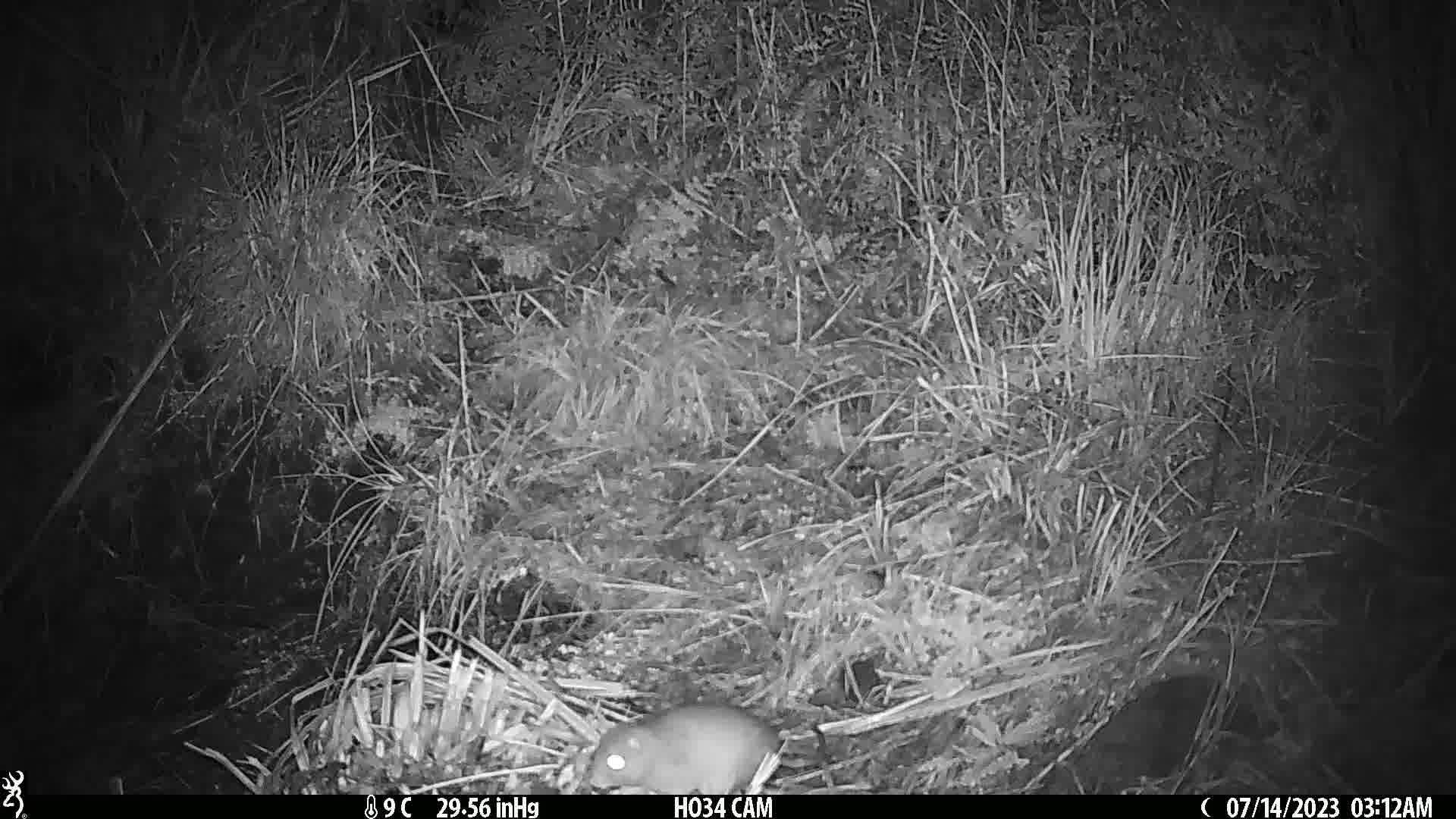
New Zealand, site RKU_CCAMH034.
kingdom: Animalia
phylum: Chordata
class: Mammalia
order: Rodentia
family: Muridae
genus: Rattus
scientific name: Rattus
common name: rat